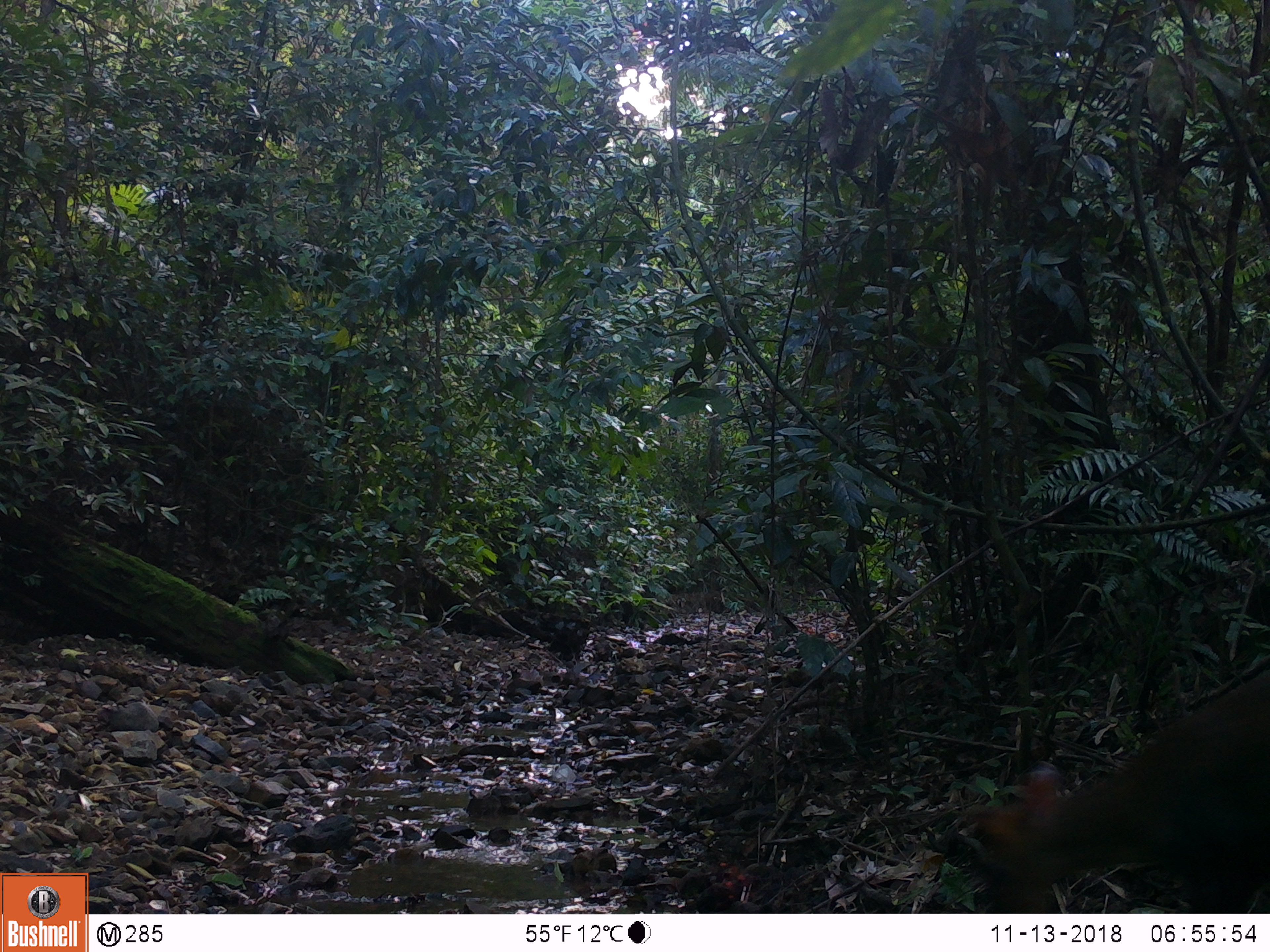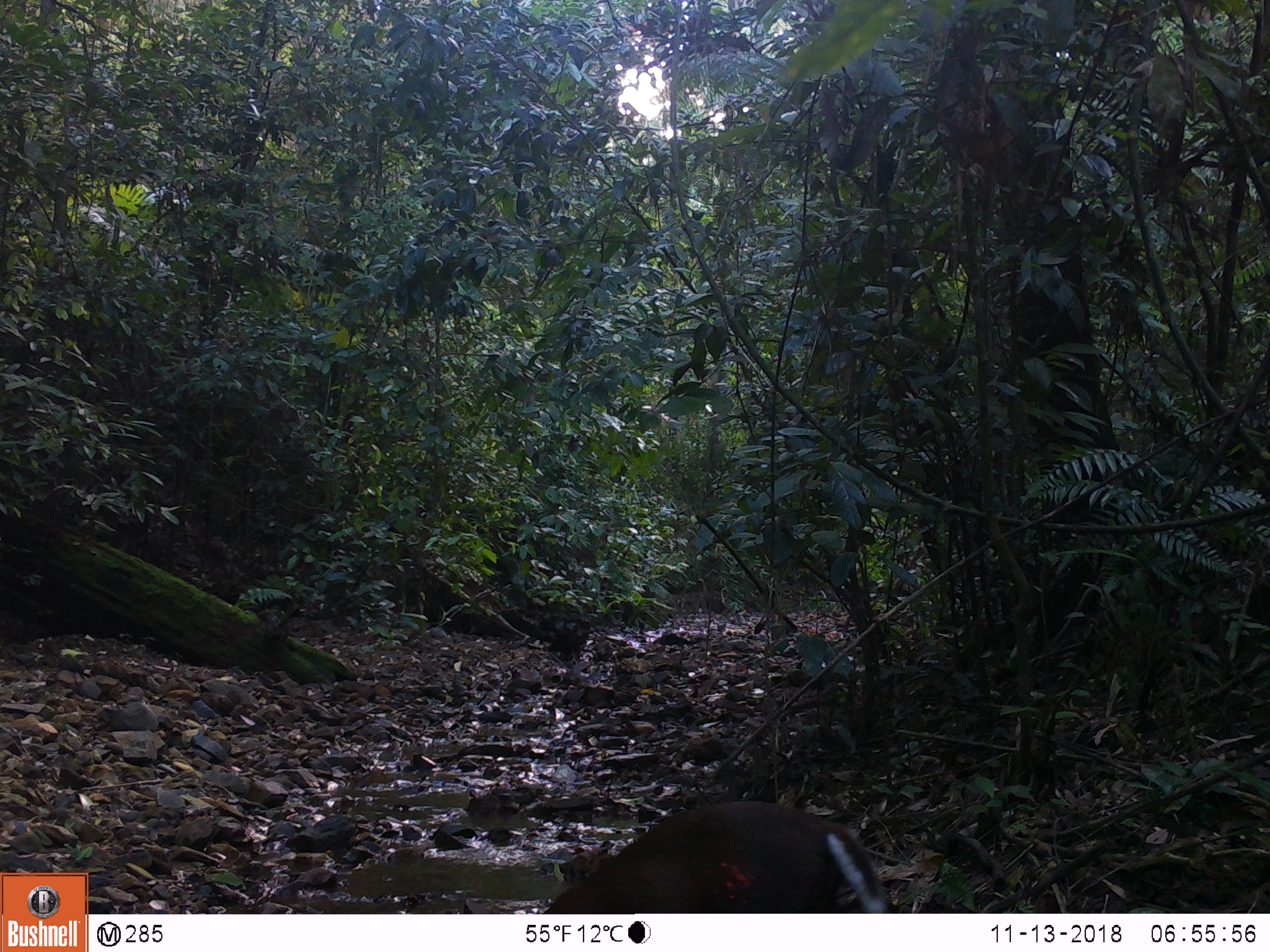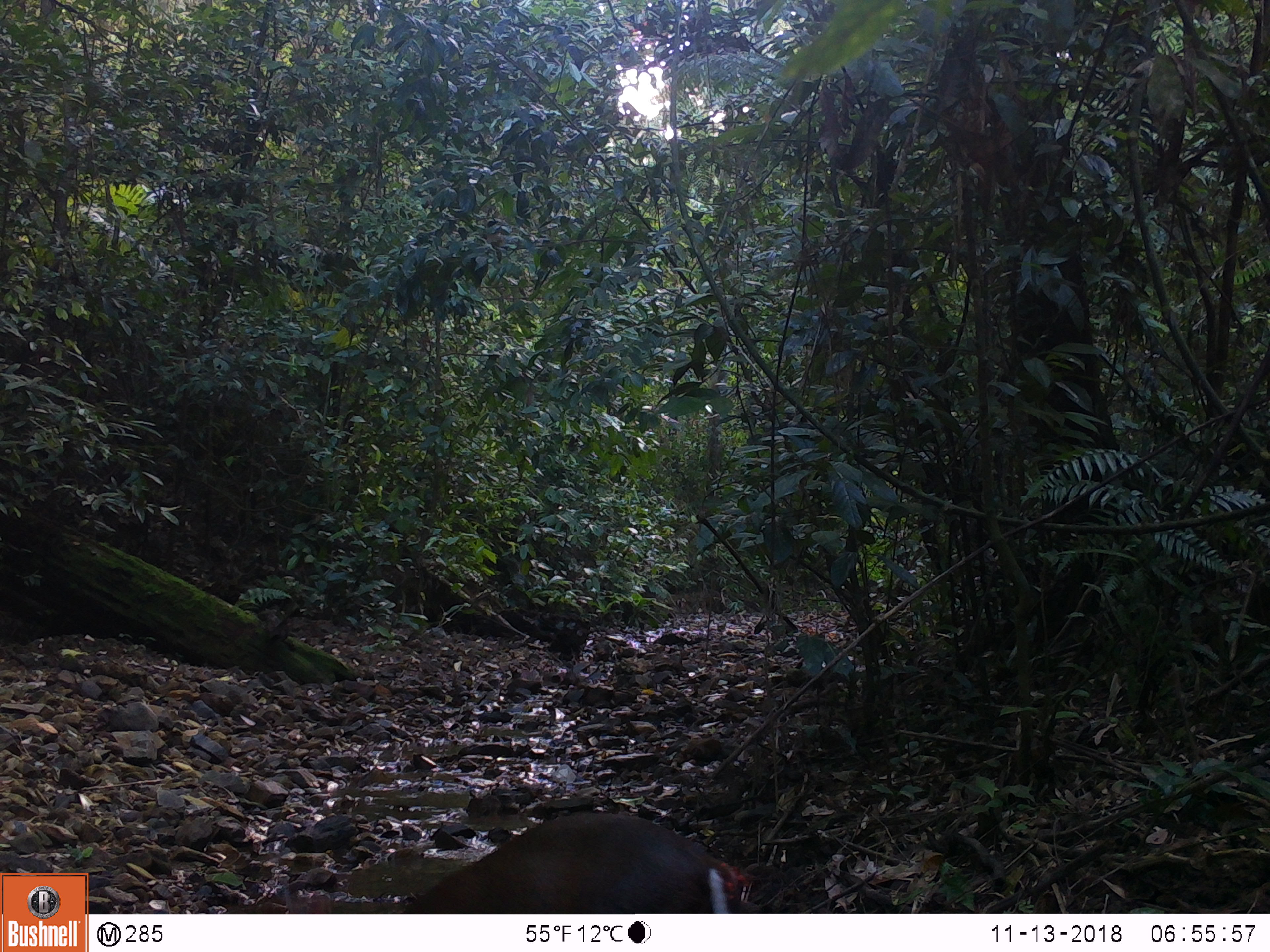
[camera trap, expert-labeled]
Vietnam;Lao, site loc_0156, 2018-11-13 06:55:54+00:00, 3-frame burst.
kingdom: Animalia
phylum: Chordata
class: Mammalia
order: Artiodactyla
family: Cervidae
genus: Muntiacus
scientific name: Muntiacus rooseveltorum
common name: roosevelt's muntjac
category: roosevelts muntjac group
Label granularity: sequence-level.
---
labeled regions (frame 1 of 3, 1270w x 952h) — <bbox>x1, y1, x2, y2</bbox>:
roosevelts muntjac group: <bbox>963, 644, 1270, 913</bbox>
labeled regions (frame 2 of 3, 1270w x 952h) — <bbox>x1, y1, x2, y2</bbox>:
roosevelts muntjac group: <bbox>542, 801, 892, 913</bbox>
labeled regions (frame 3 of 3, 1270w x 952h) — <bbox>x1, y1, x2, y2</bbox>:
roosevelts muntjac group: <bbox>399, 812, 760, 914</bbox>